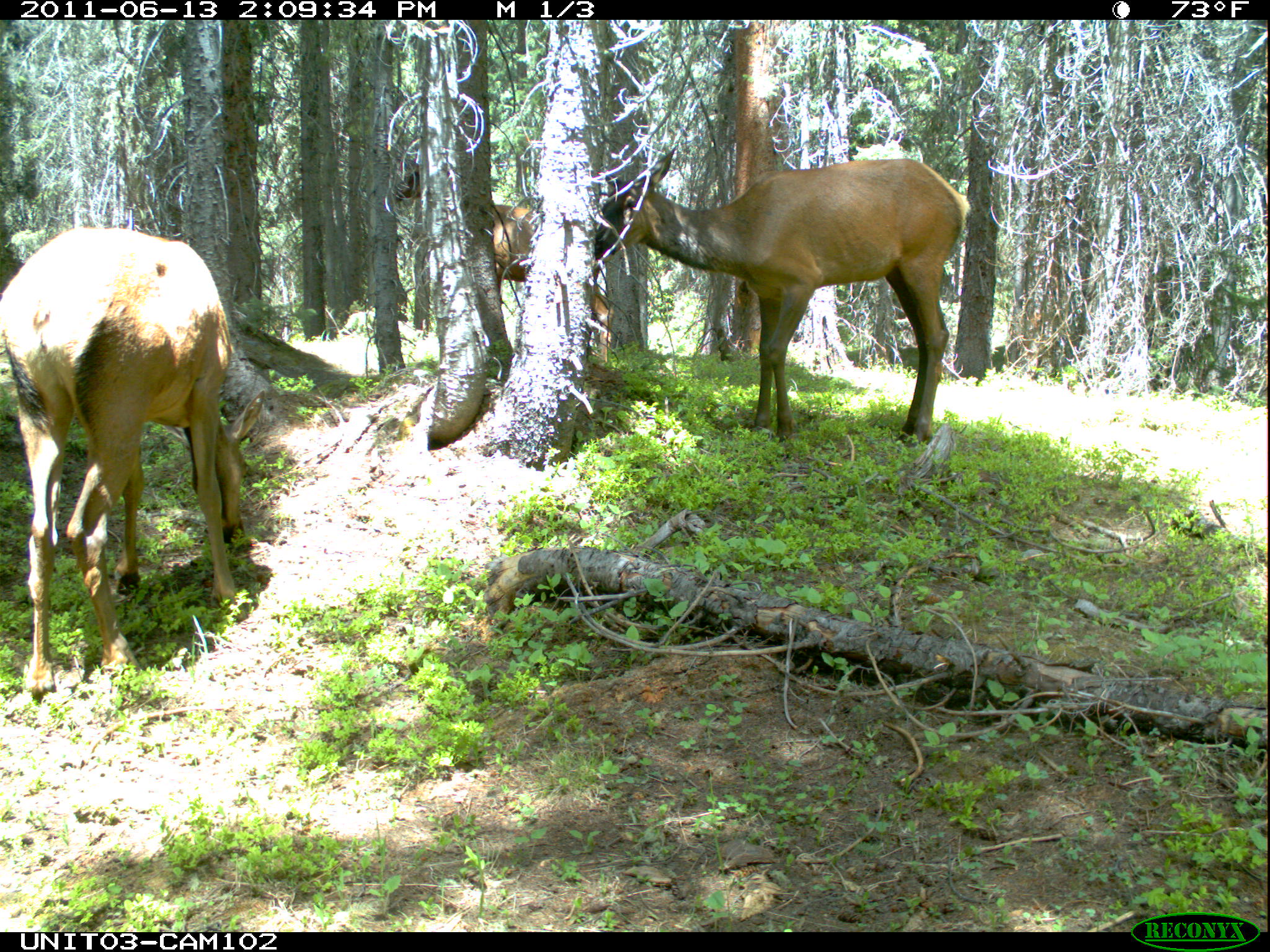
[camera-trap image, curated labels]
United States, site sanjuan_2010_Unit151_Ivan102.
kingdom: Animalia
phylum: Chordata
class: Mammalia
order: Artiodactyla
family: Cervidae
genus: Cervus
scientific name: Cervus elaphus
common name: red deer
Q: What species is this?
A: Cervus elaphus (red deer).